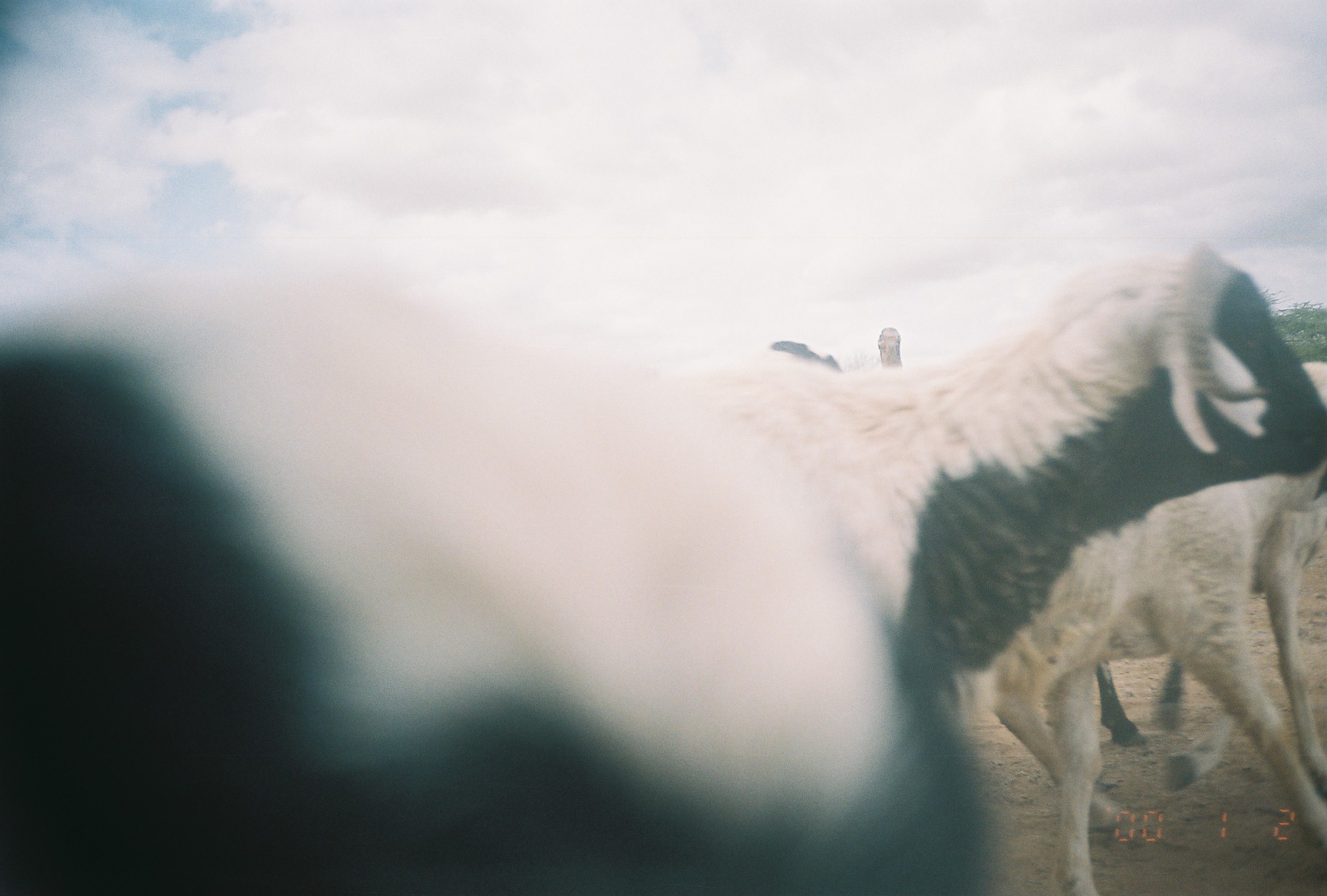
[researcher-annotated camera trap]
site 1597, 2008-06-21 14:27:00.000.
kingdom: Animalia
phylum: Chordata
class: Mammalia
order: Artiodactyla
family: Bovidae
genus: Capra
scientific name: Capra aegagrus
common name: wild goat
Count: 8.